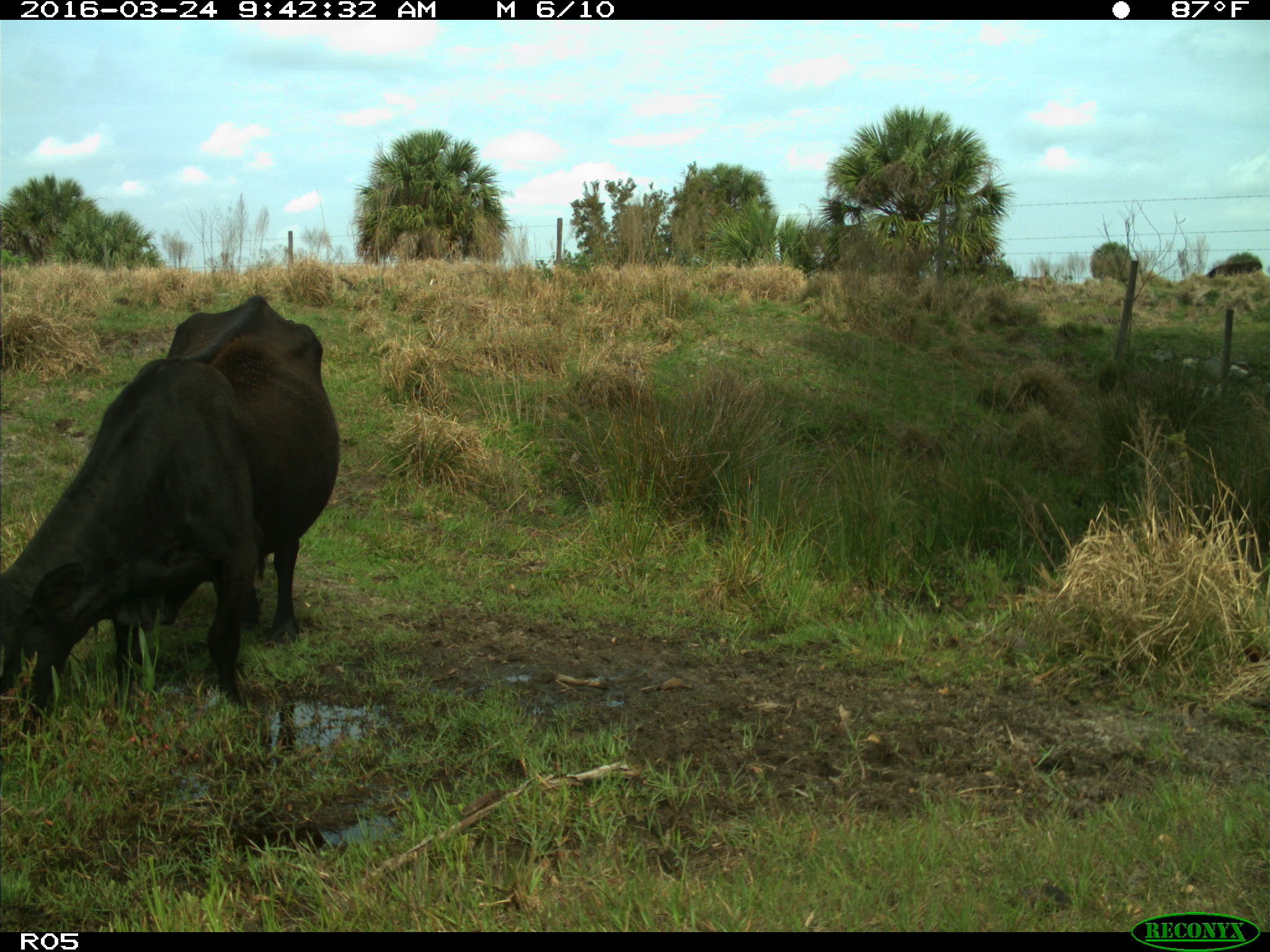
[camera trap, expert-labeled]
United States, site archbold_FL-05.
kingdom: Animalia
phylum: Chordata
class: Mammalia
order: Artiodactyla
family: Bovidae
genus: Bos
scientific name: Bos taurus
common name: domestic cow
Bos taurus (domestic cow).